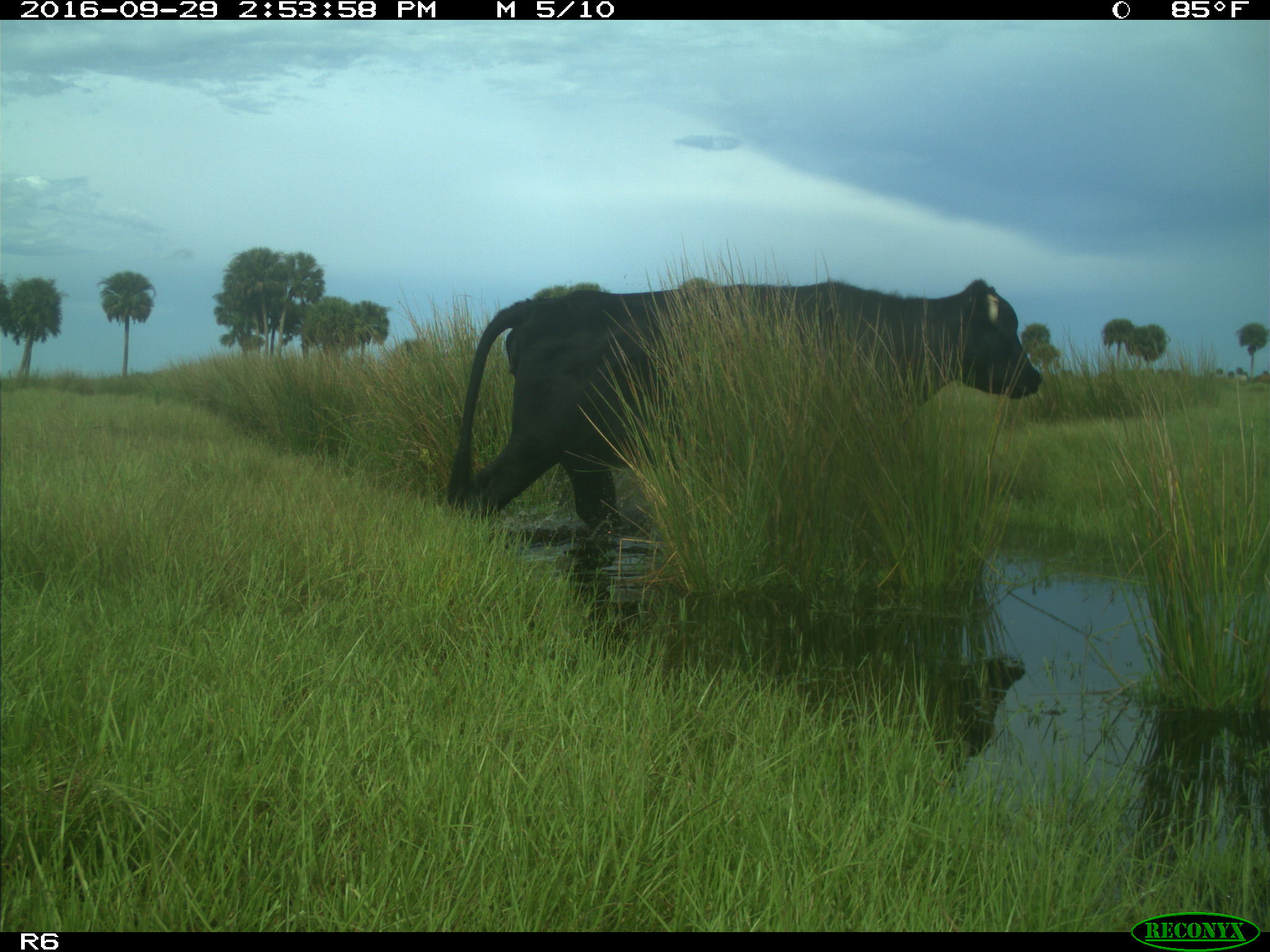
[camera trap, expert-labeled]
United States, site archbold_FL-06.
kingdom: Animalia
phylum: Chordata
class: Mammalia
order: Artiodactyla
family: Bovidae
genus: Bos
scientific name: Bos taurus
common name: domestic cow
Bos taurus (domestic cow).